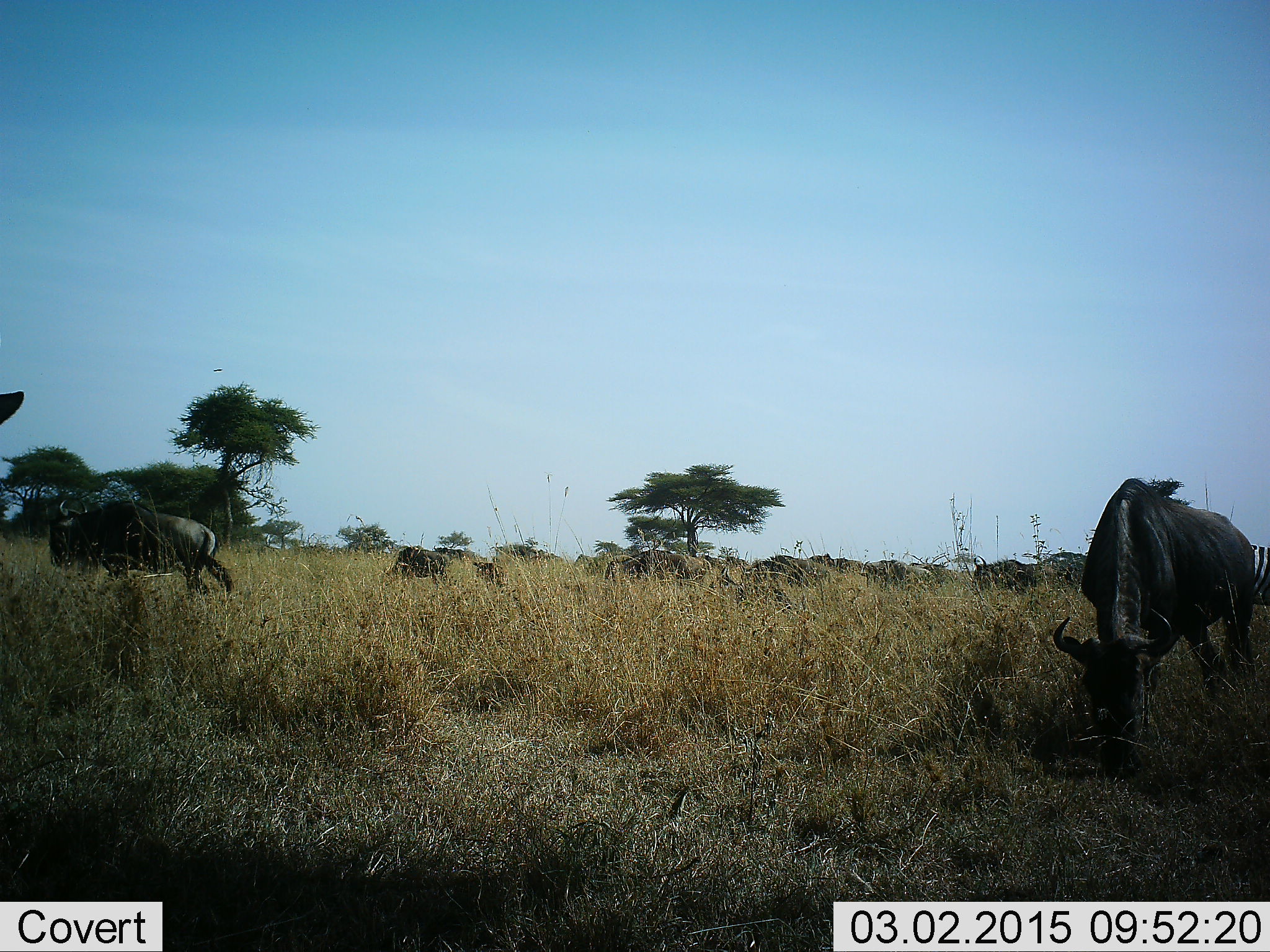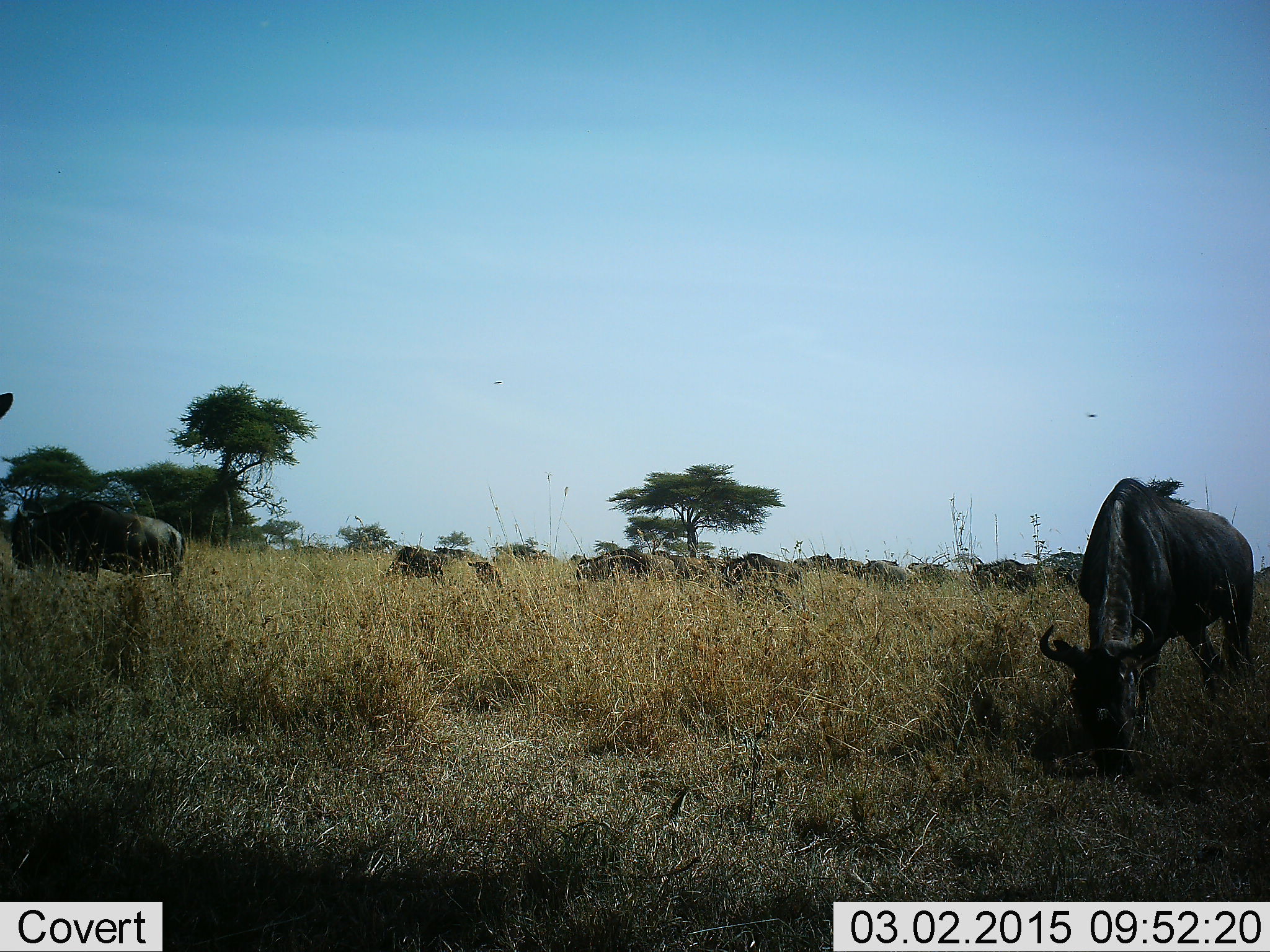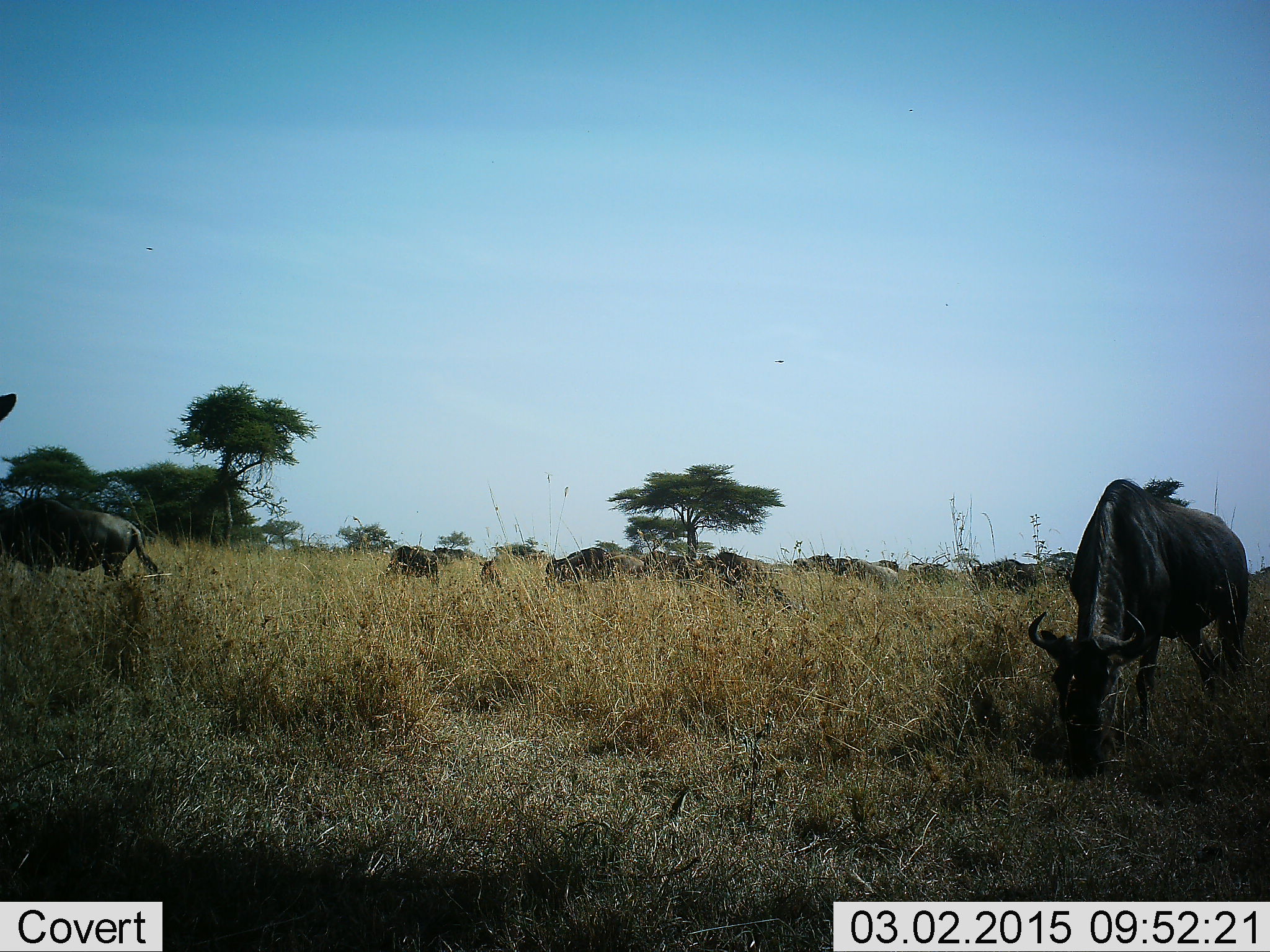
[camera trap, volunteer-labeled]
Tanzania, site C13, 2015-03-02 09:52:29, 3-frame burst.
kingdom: Animalia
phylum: Chordata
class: Mammalia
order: Artiodactyla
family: Bovidae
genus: Connochaetes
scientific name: Connochaetes taurinus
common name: blue wildebeest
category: wildebeest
Wildebeest (blue wildebeest) (Connochaetes taurinus), count 11-50. Behavior (volunteer vote fractions): standing 20%, resting 0%, moving 50%, interacting 0%. Young present (vote fraction): 0%. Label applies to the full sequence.